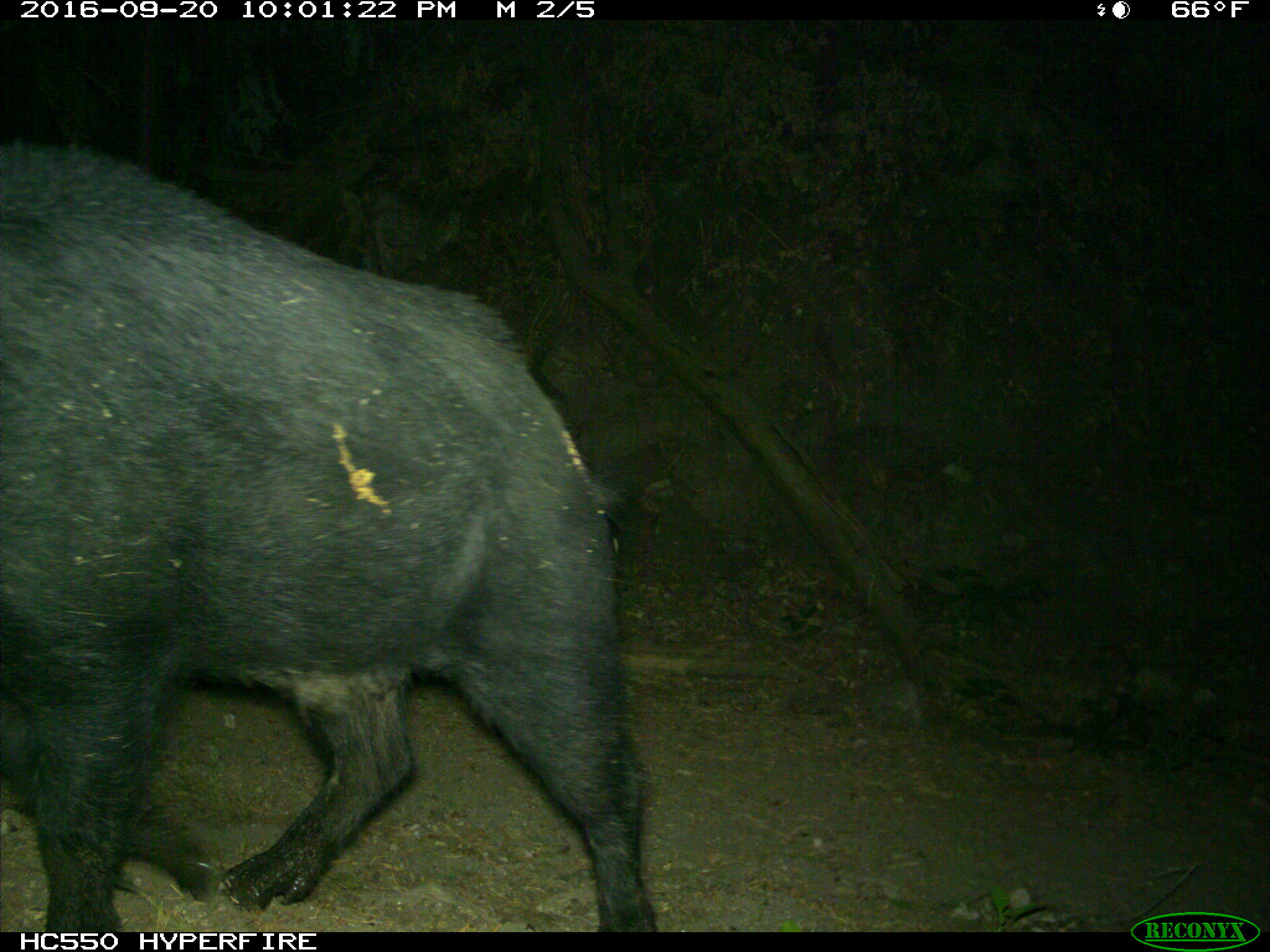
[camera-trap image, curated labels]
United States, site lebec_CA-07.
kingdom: Animalia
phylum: Chordata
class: Mammalia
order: Artiodactyla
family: Suidae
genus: Sus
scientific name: Sus scrofa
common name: wild boar